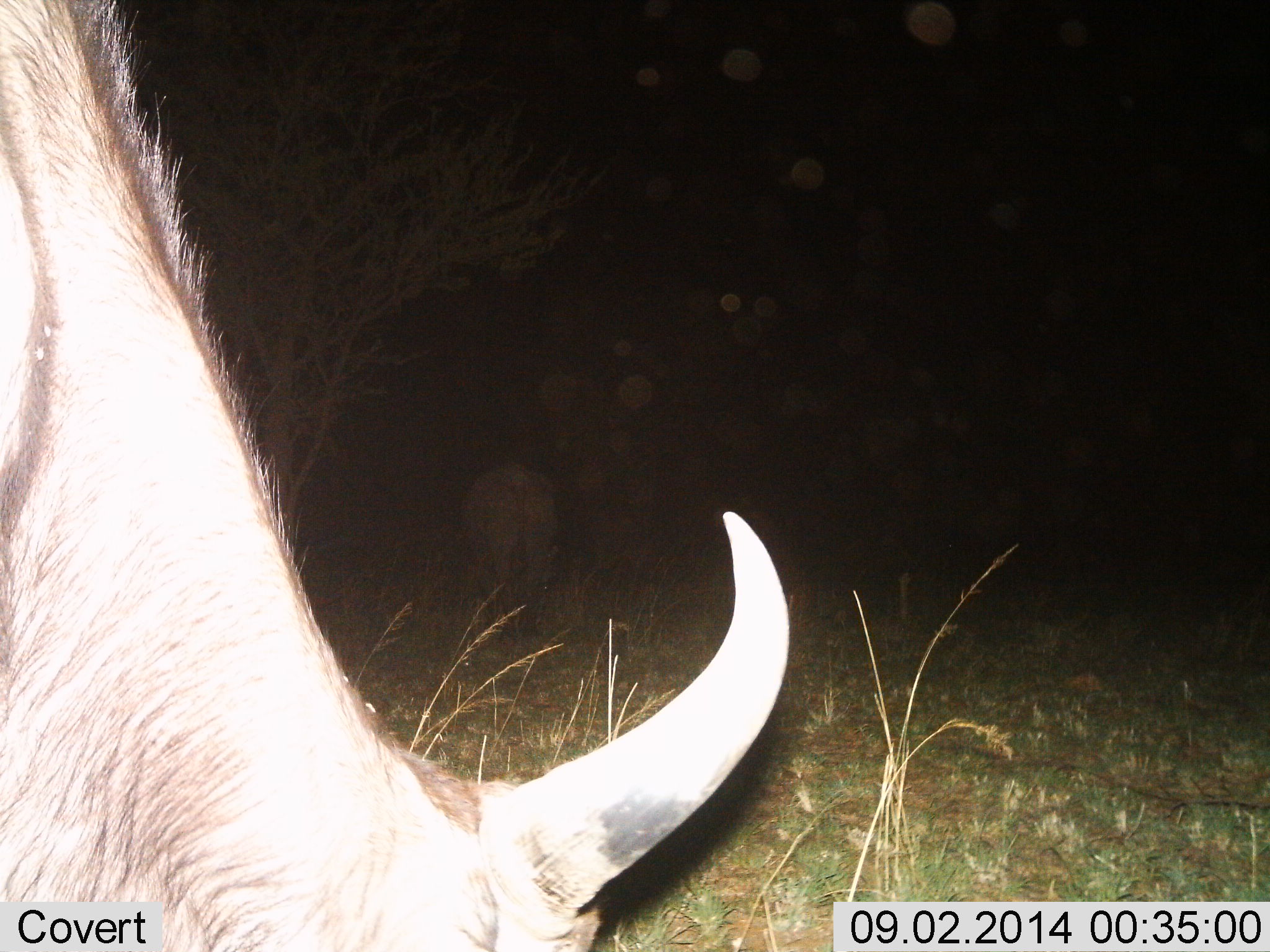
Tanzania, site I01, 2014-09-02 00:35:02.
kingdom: Animalia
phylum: Chordata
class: Mammalia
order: Artiodactyla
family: Bovidae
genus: Connochaetes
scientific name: Connochaetes taurinus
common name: blue wildebeest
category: wildebeest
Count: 1.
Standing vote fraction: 20%.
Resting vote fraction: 0%.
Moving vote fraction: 10%.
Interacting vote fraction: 0%.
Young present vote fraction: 0%.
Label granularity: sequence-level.